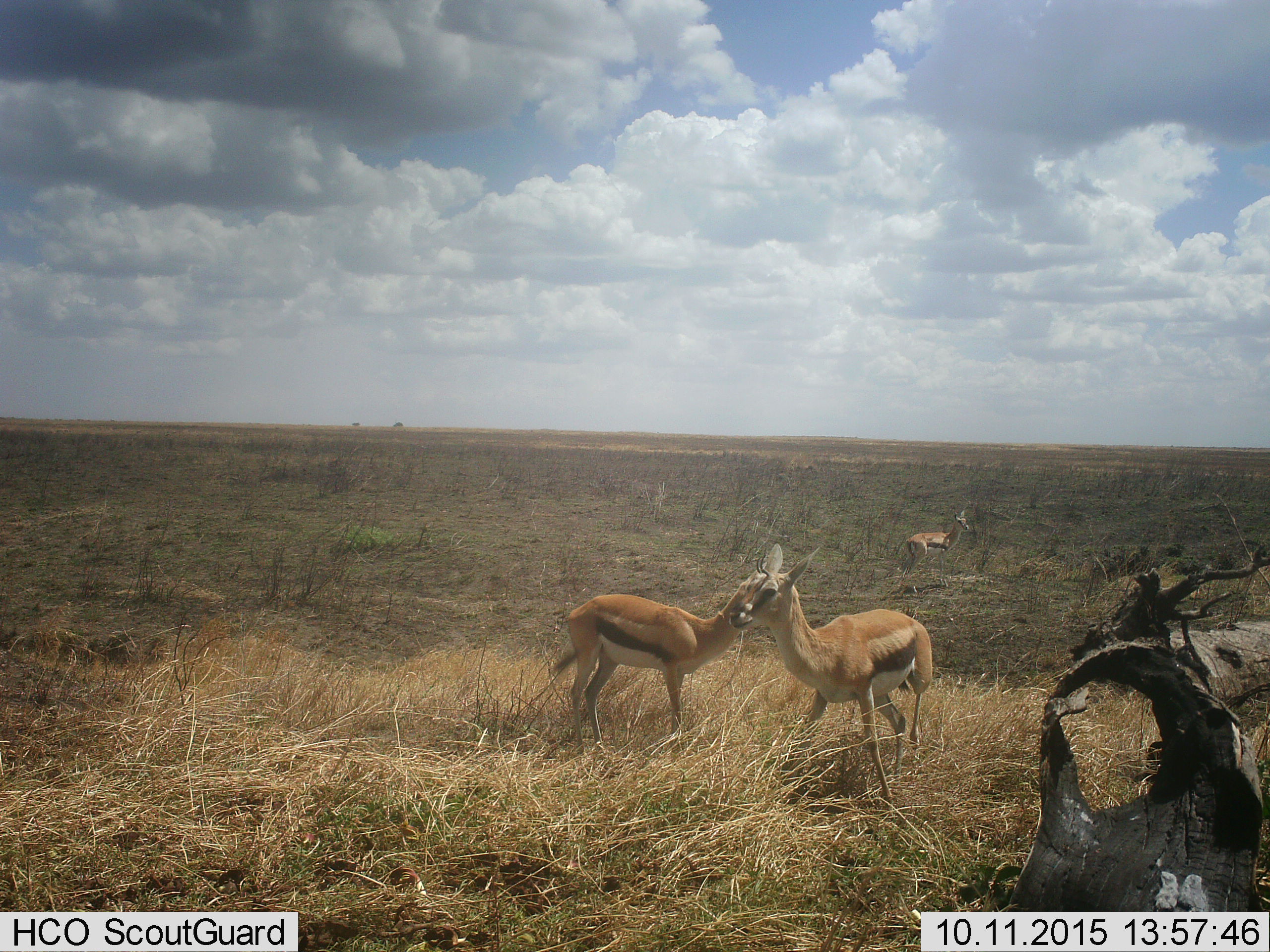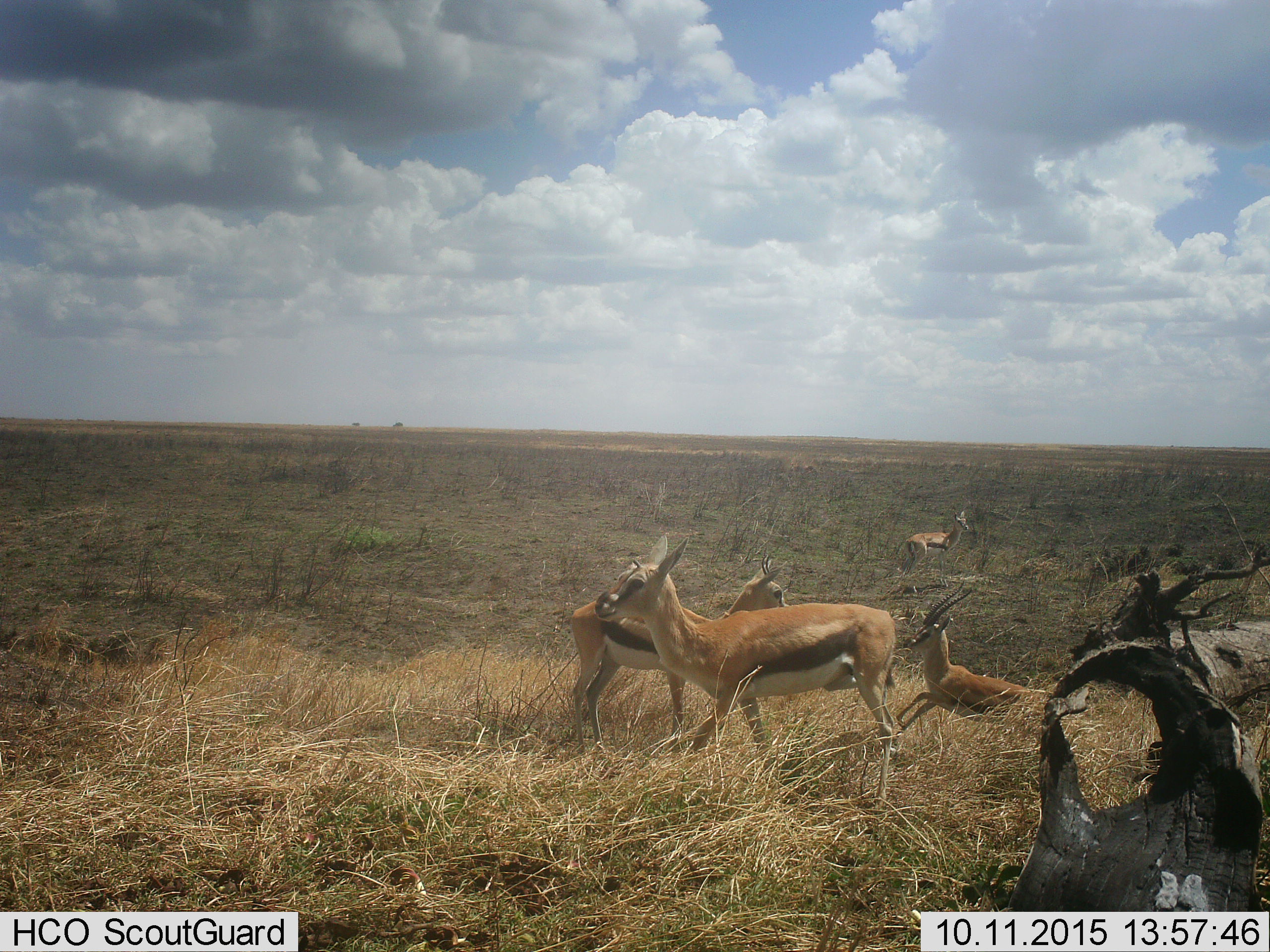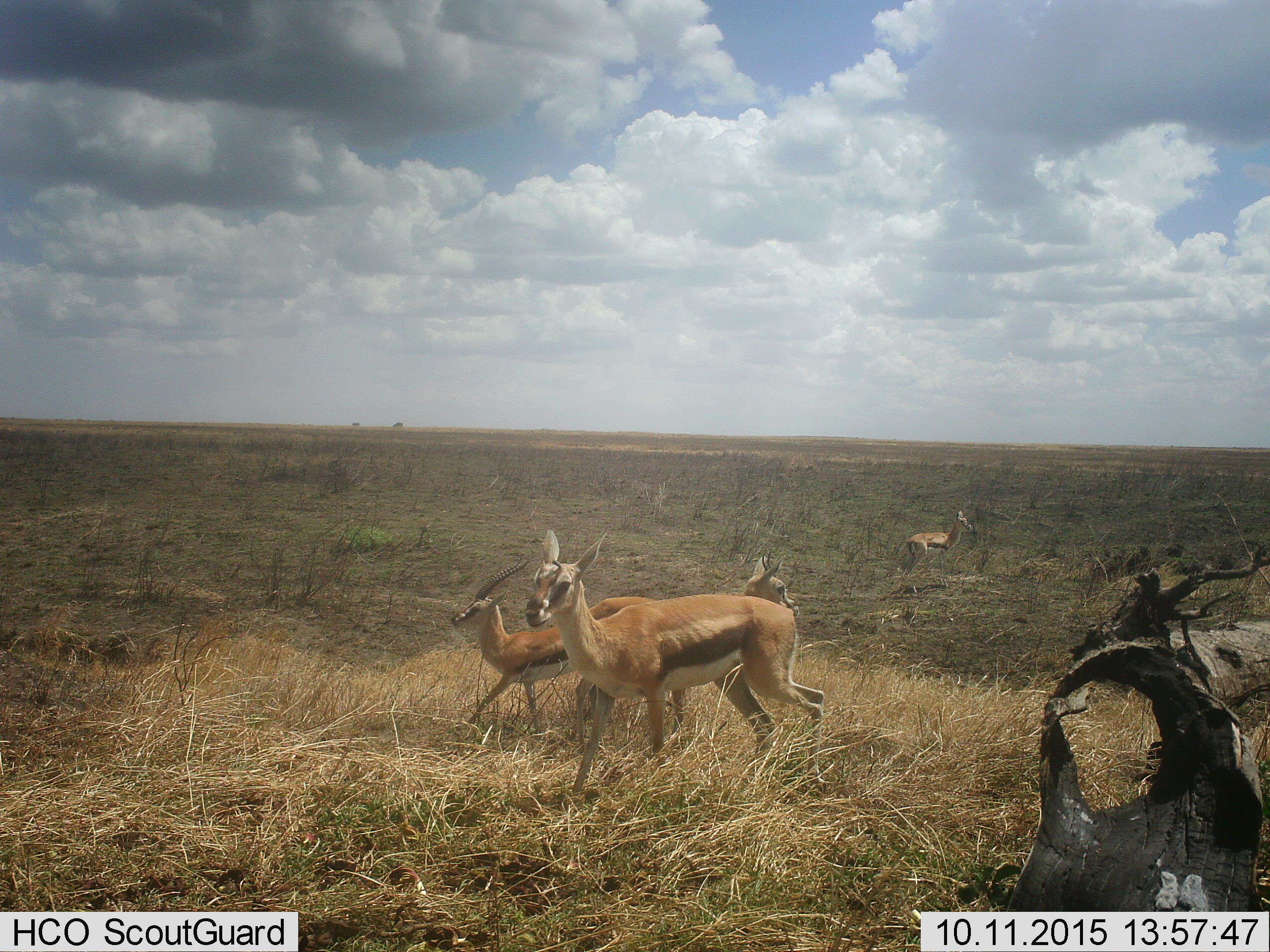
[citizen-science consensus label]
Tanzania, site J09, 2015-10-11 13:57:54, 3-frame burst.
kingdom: Animalia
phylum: Chordata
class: Mammalia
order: Artiodactyla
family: Bovidae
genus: Eudorcas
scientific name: Eudorcas thomsonii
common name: thomson's gazelle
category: gazellethomsons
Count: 4.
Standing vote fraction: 89%.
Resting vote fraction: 0%.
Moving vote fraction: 56%.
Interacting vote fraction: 22%.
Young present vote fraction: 33%.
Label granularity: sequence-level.